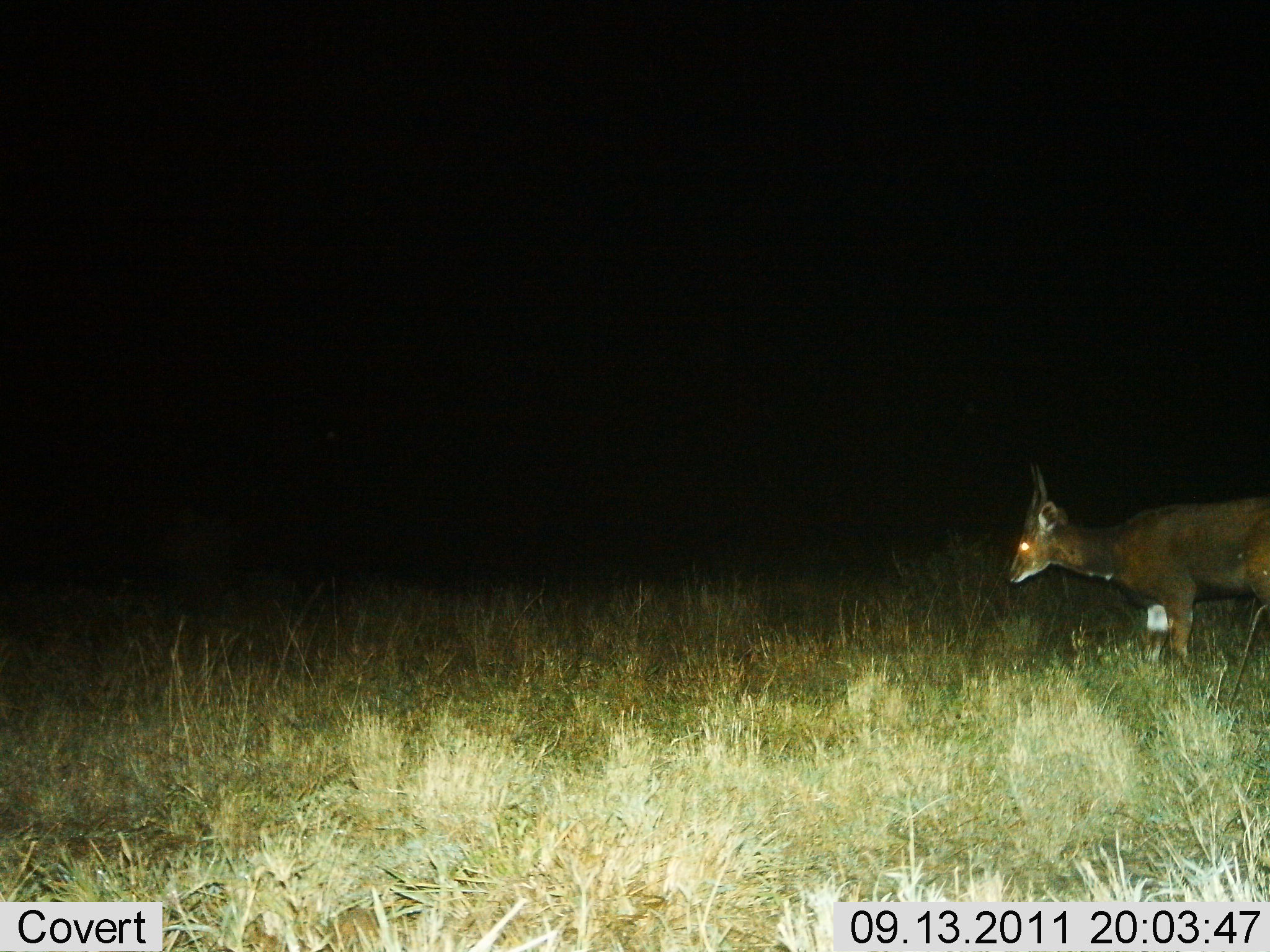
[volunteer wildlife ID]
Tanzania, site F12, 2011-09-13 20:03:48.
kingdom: Animalia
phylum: Chordata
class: Mammalia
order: Artiodactyla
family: Bovidae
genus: Tragelaphus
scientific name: Tragelaphus scriptus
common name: bushbuck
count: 1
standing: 100%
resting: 0%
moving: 0%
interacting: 0%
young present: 0%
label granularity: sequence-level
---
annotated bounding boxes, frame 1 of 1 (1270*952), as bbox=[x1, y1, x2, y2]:
animal: bbox=[1005, 462, 1270, 667]